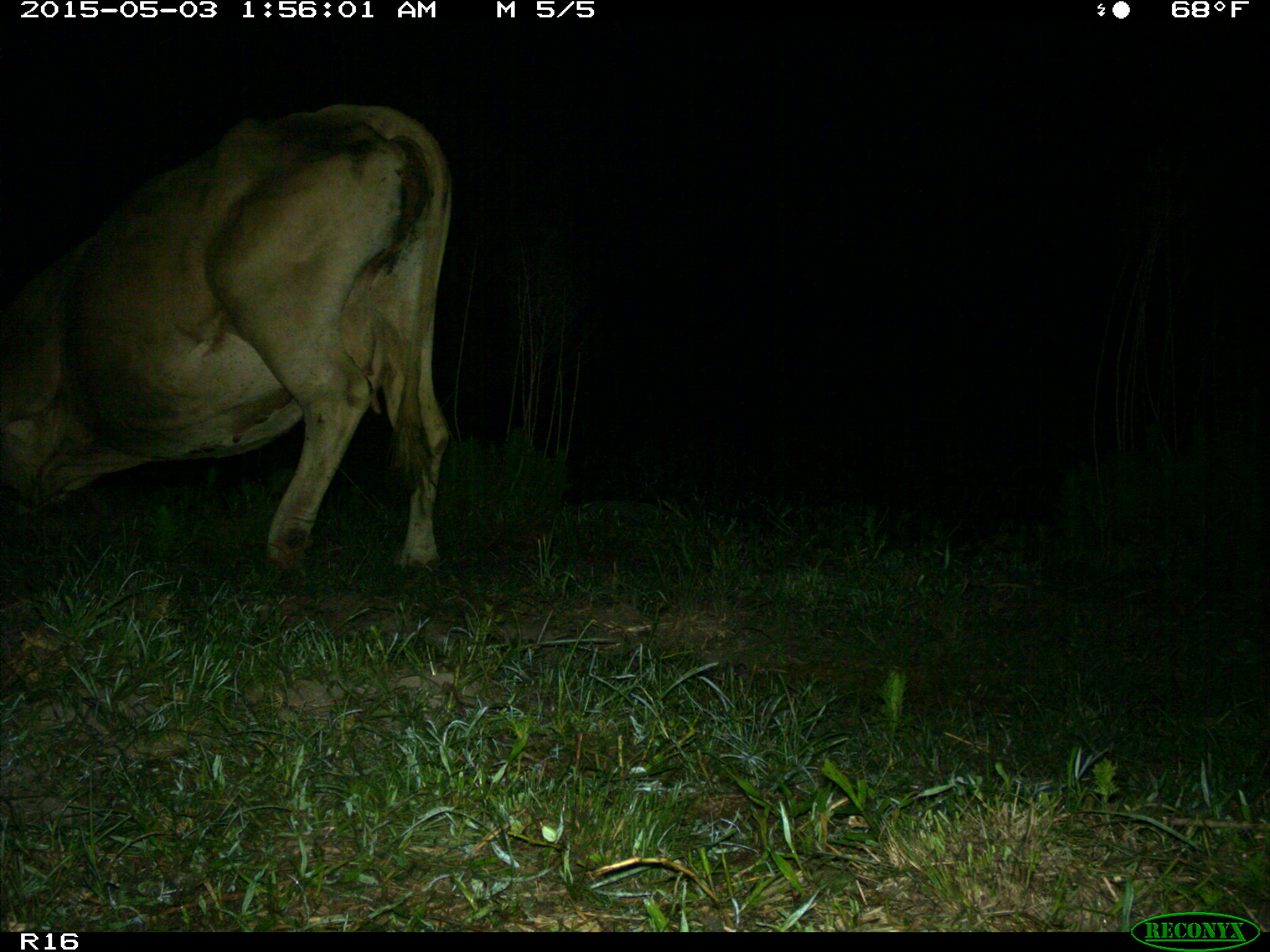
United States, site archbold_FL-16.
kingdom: Animalia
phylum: Chordata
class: Mammalia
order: Artiodactyla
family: Bovidae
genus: Bos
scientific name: Bos taurus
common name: domestic cow